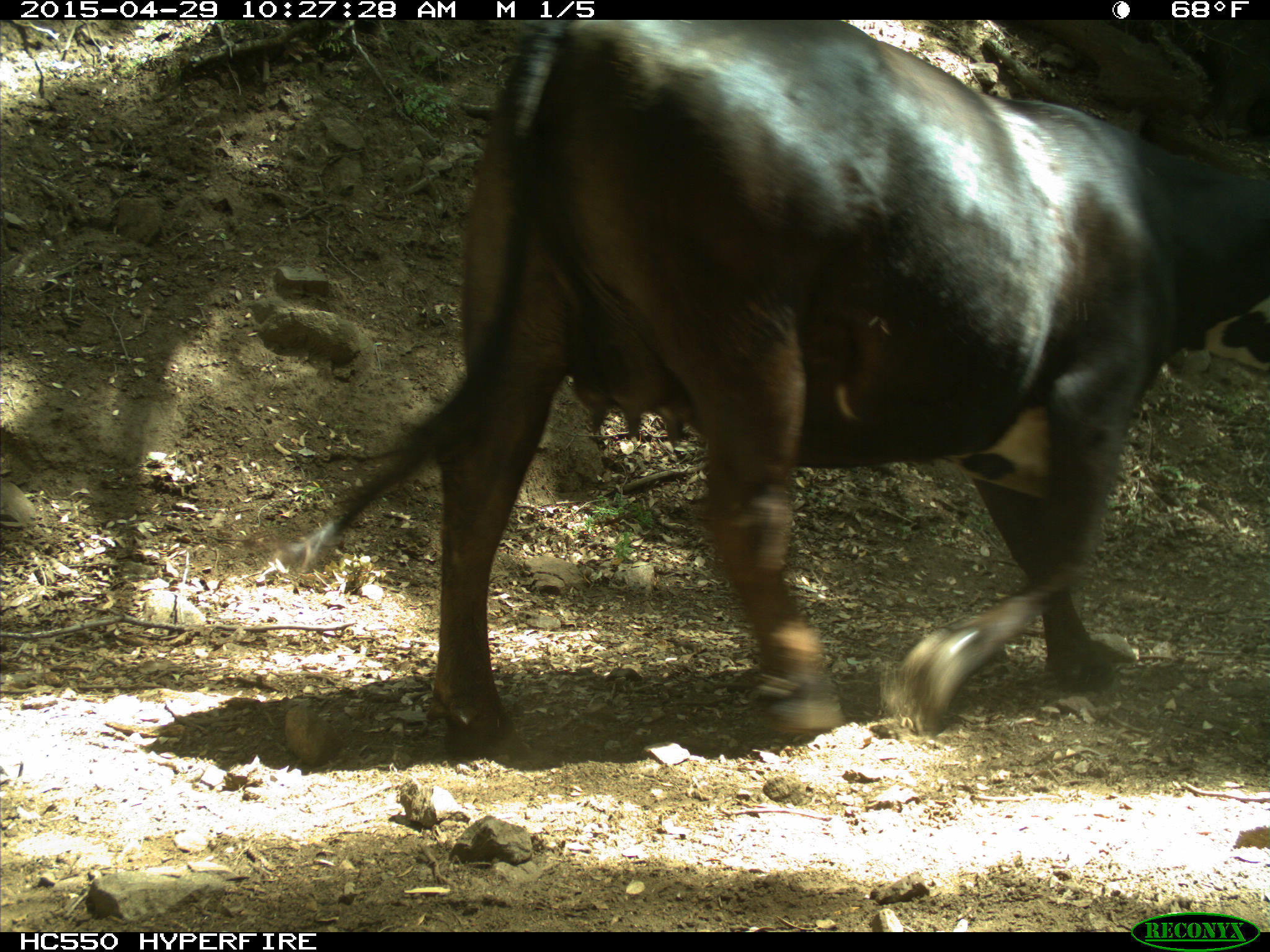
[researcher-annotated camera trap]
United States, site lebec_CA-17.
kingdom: Animalia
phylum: Chordata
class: Mammalia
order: Artiodactyla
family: Bovidae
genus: Bos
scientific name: Bos taurus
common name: domestic cow